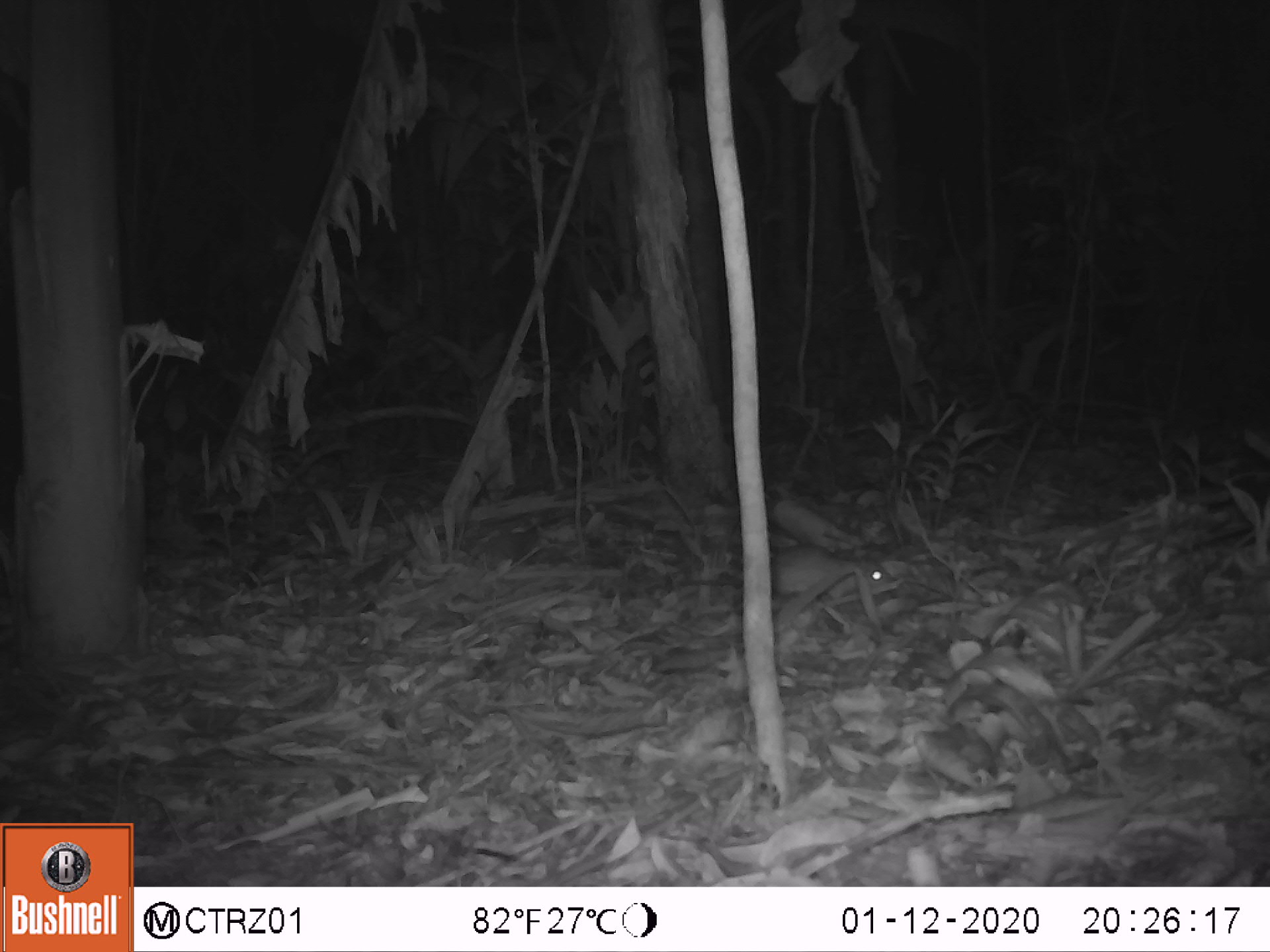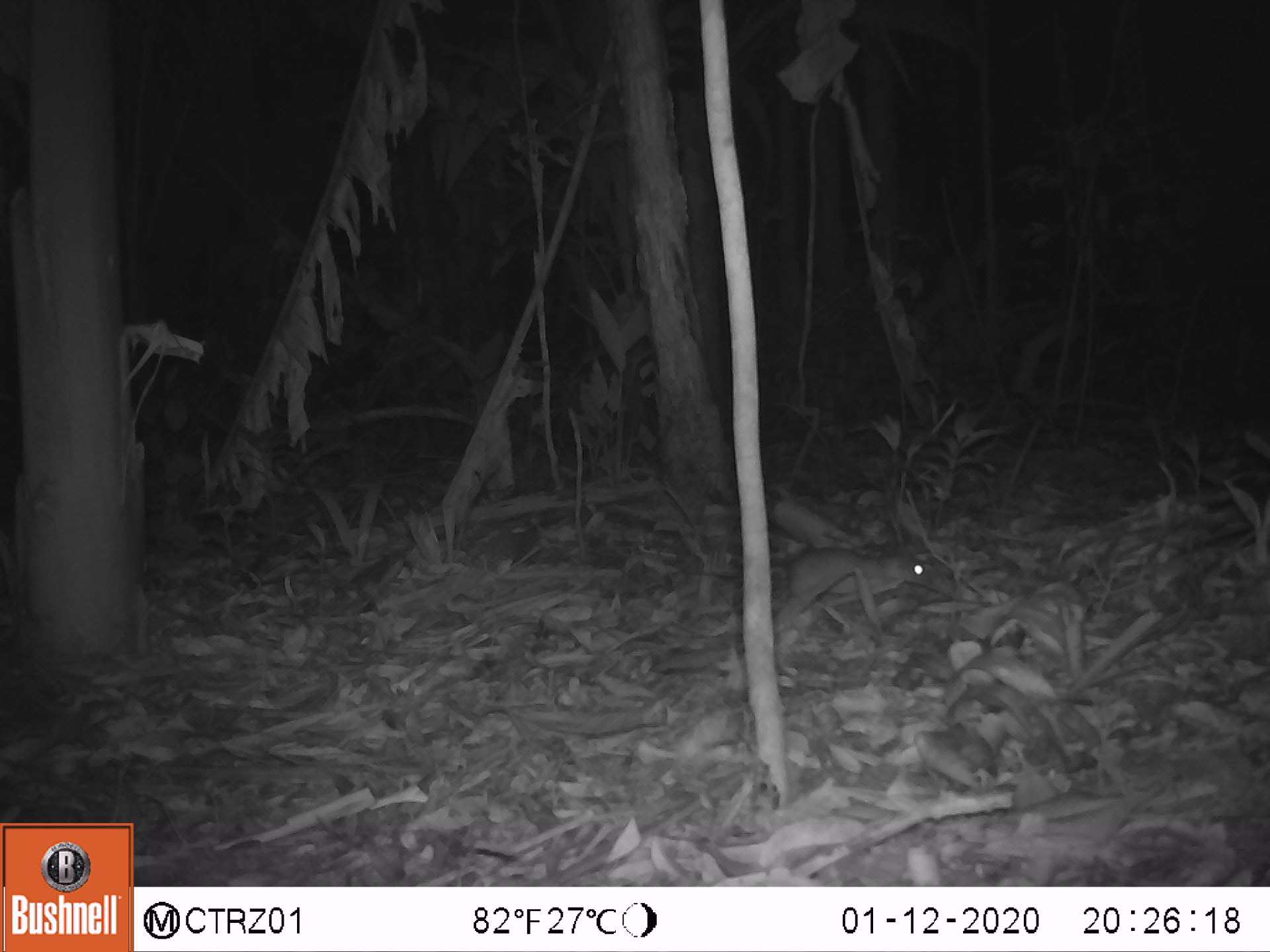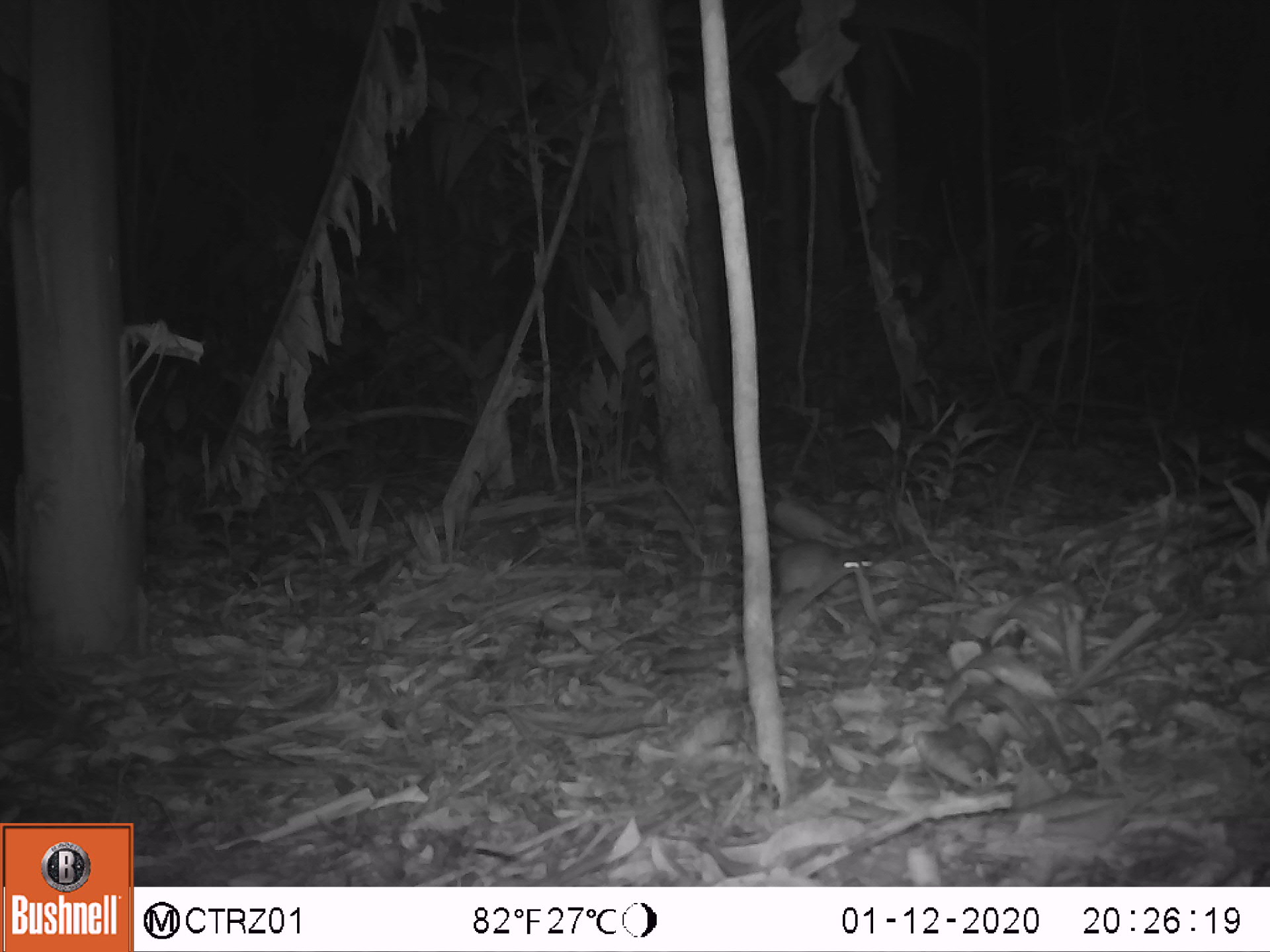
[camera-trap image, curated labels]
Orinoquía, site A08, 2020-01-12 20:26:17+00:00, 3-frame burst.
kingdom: Animalia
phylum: Chordata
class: Mammalia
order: Rodentia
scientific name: Rodentia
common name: rodent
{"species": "rodent (Rodentia)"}